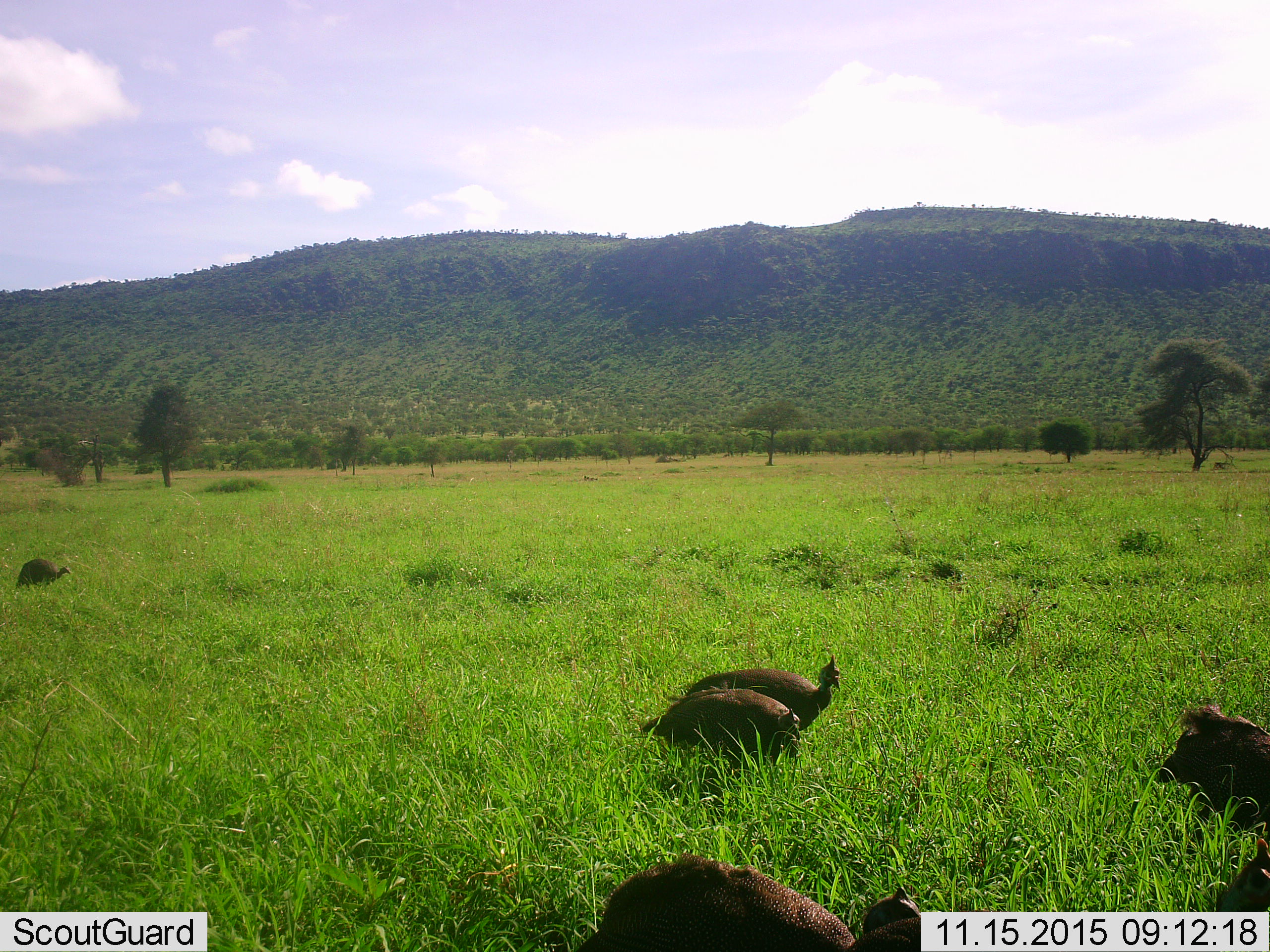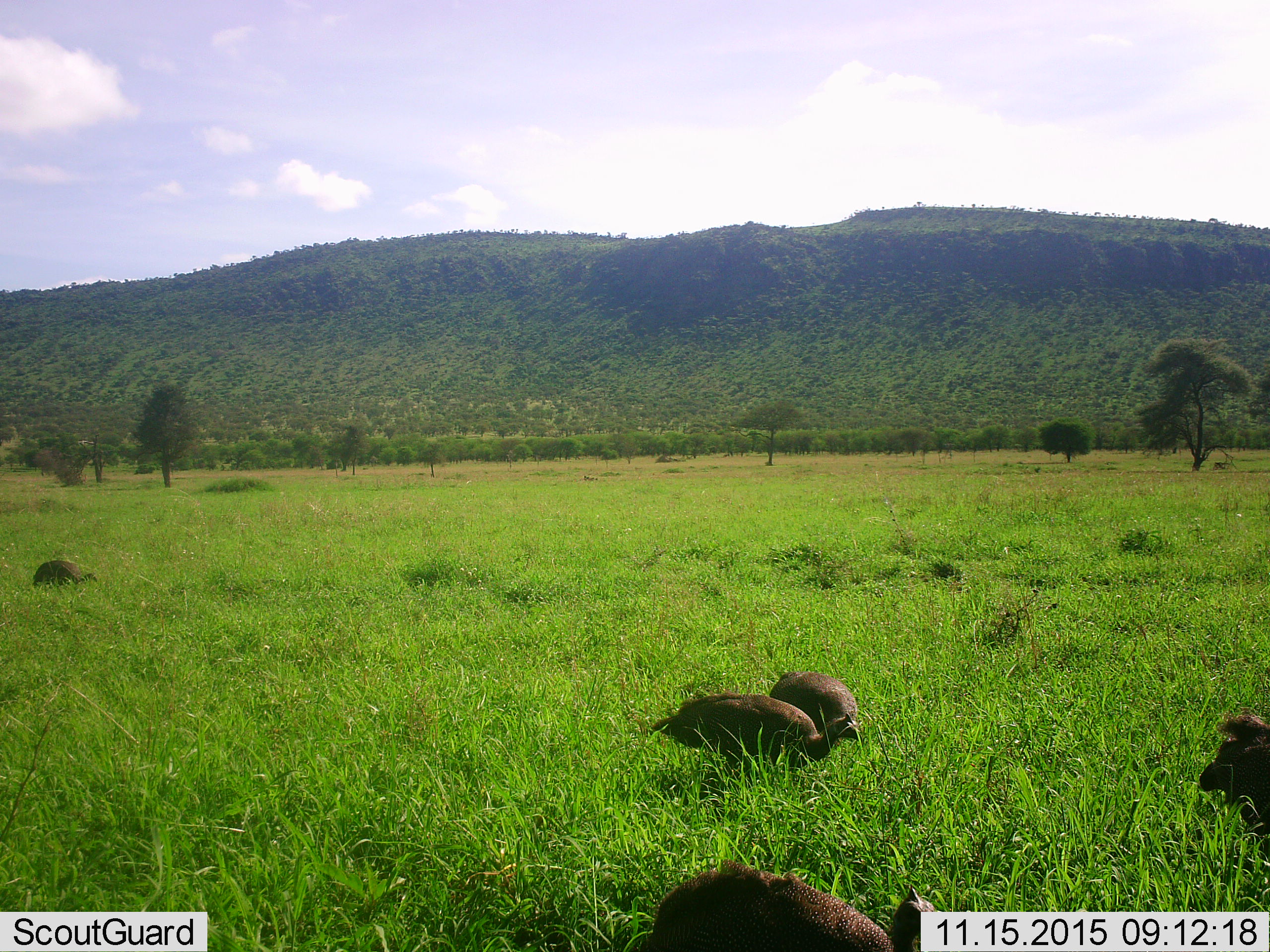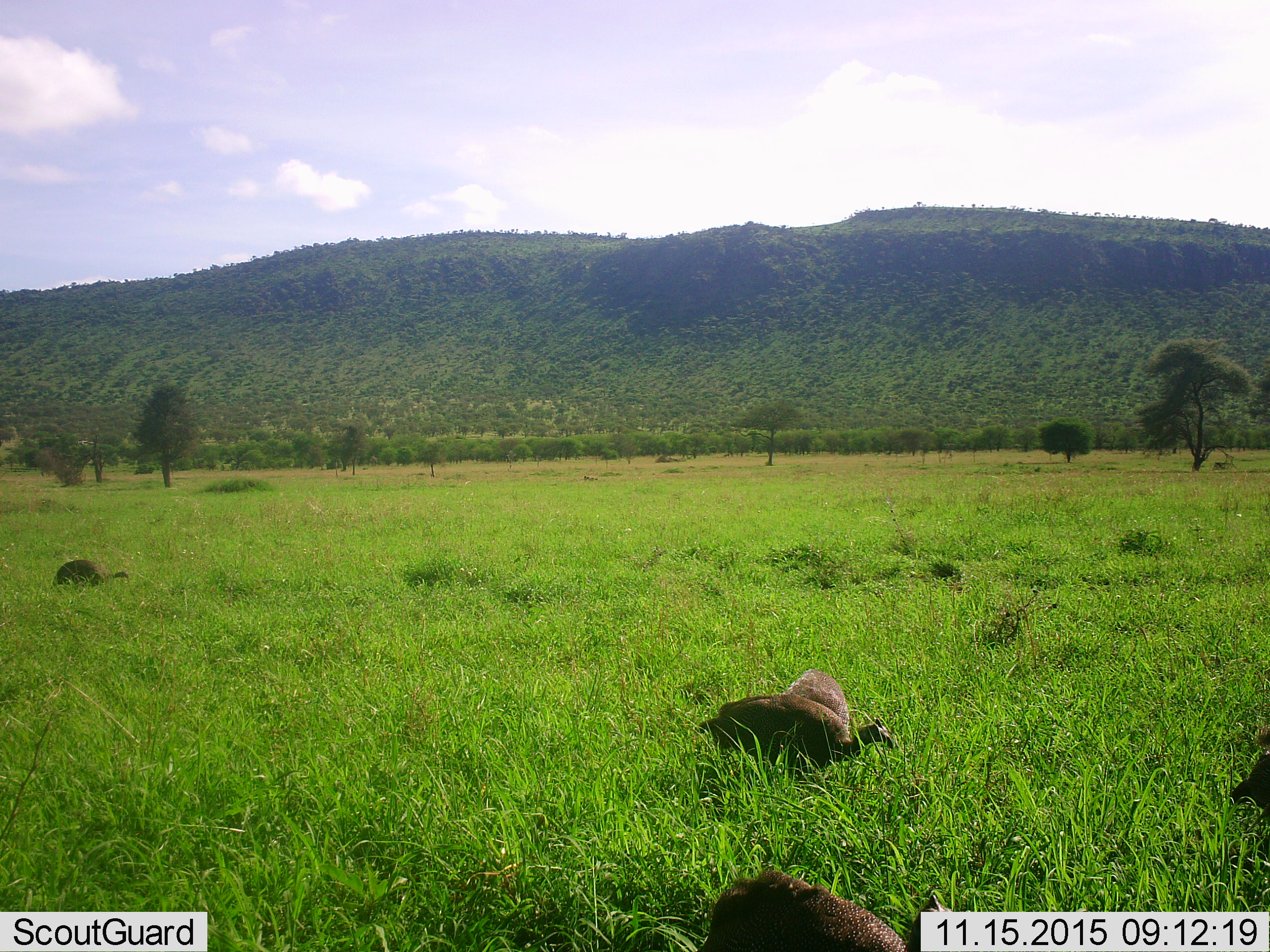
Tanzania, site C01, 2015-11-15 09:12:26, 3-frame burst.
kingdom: Animalia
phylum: Chordata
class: Aves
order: Galliformes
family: Numididae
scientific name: Numididae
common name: guinea fowl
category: guineafowl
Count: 6.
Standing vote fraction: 21%.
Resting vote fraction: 5%.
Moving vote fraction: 68%.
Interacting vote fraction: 0%.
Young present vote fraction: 0%.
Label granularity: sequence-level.